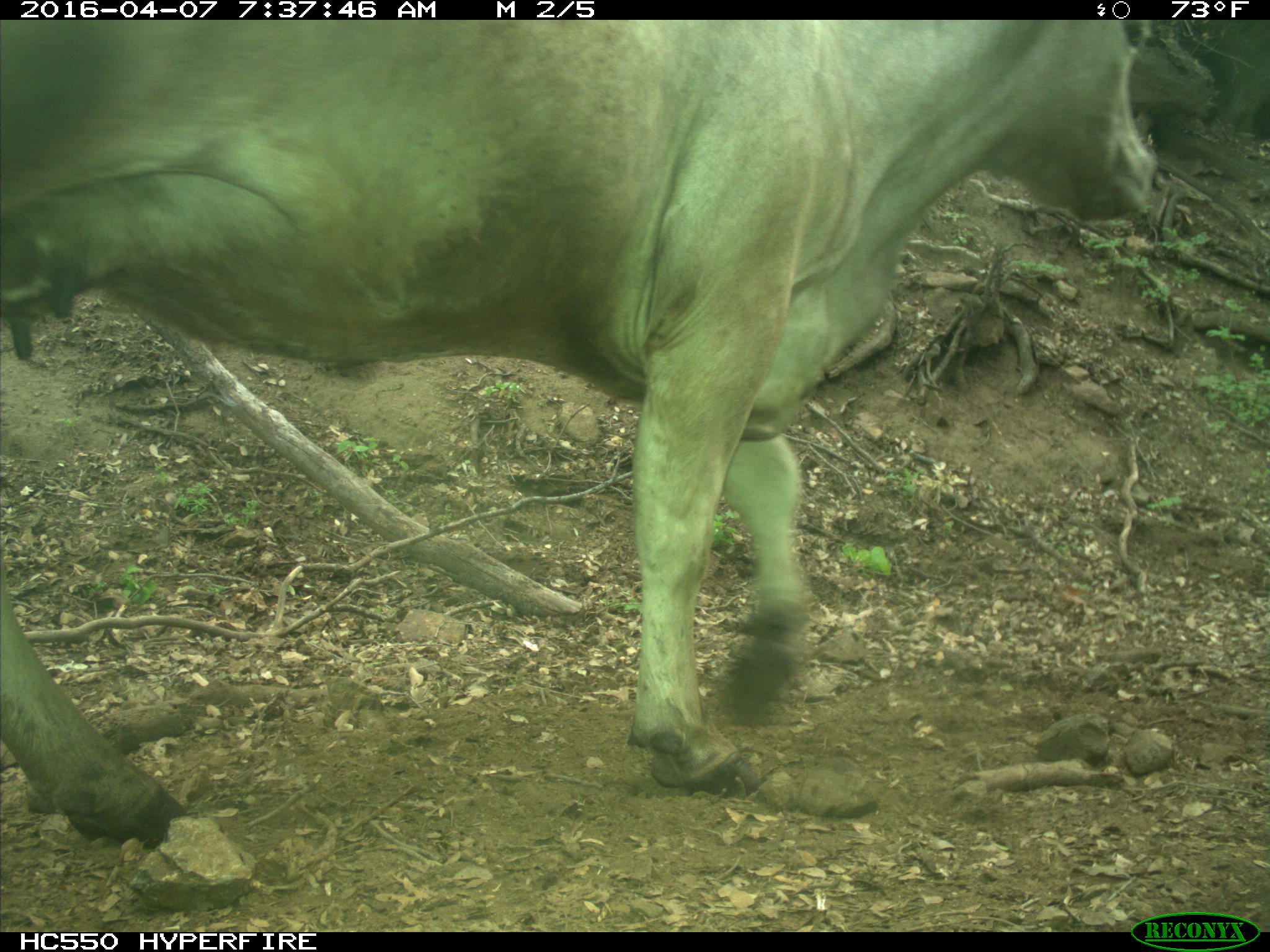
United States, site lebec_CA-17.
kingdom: Animalia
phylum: Chordata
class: Mammalia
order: Artiodactyla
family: Bovidae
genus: Bos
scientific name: Bos taurus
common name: domestic cow